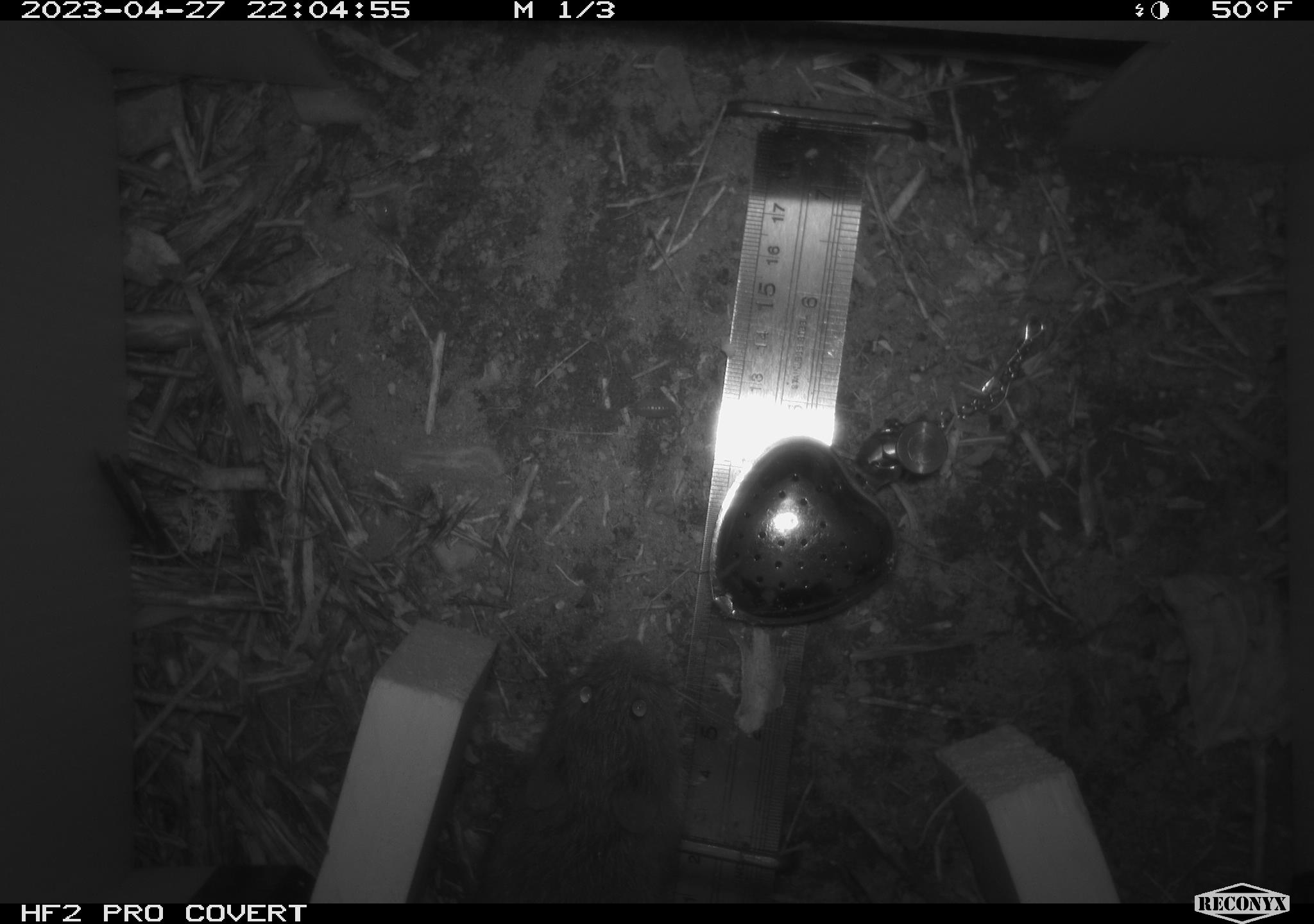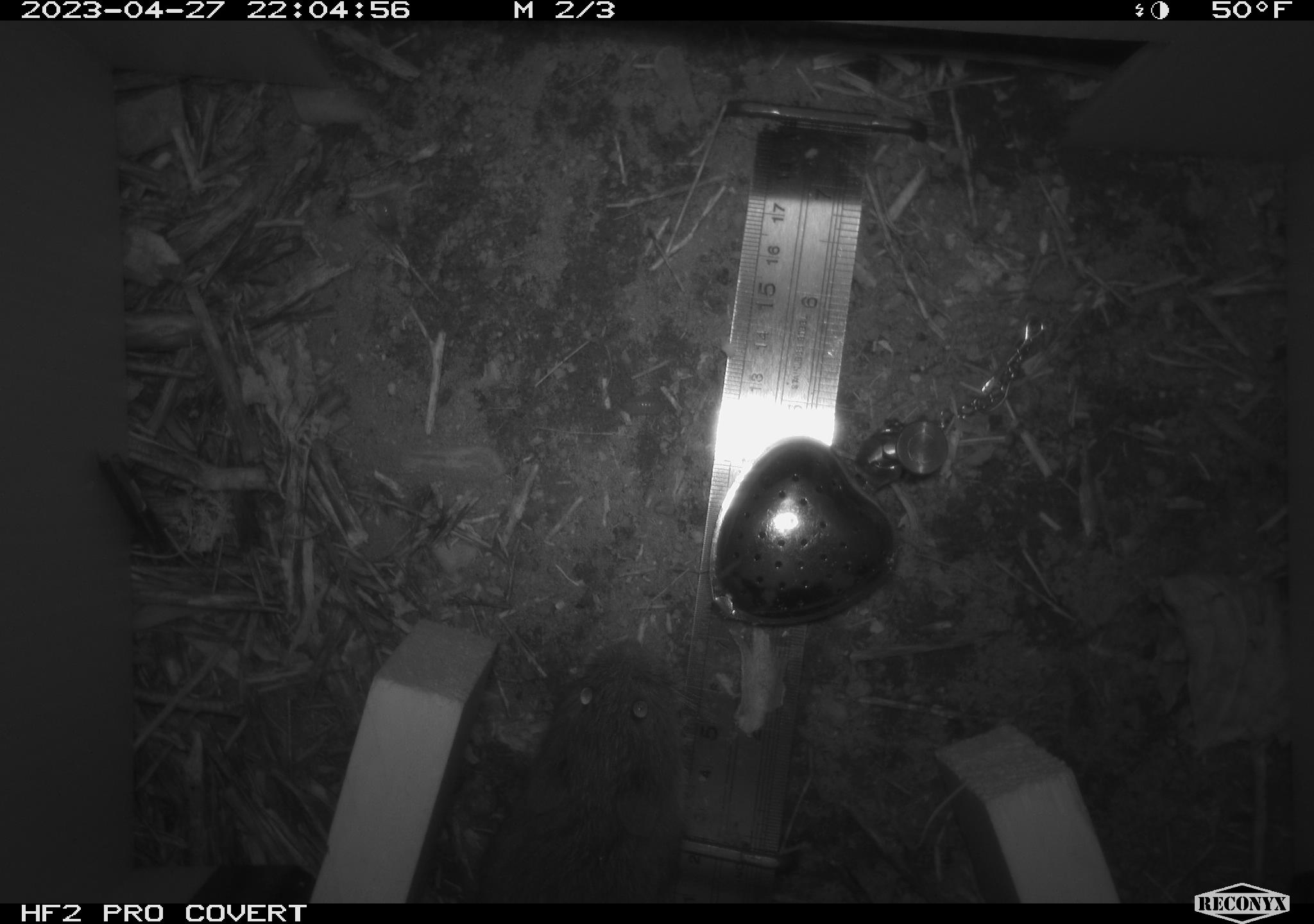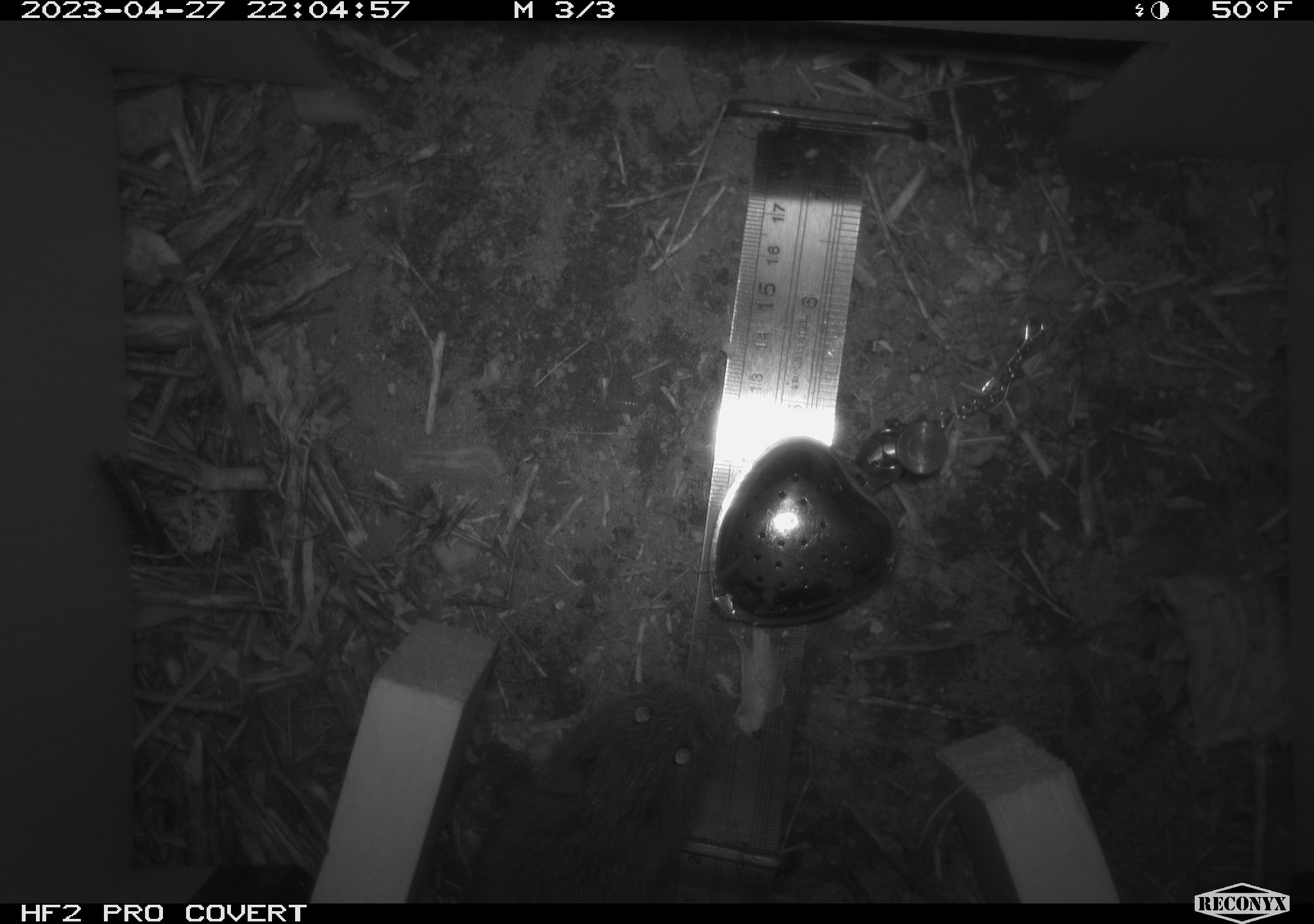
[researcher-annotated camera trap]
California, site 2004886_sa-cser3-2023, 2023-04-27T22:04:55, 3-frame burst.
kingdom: Animalia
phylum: Chordata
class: Mammalia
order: Rodentia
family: Cricetidae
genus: Microtus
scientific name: Microtus californicus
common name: california vole